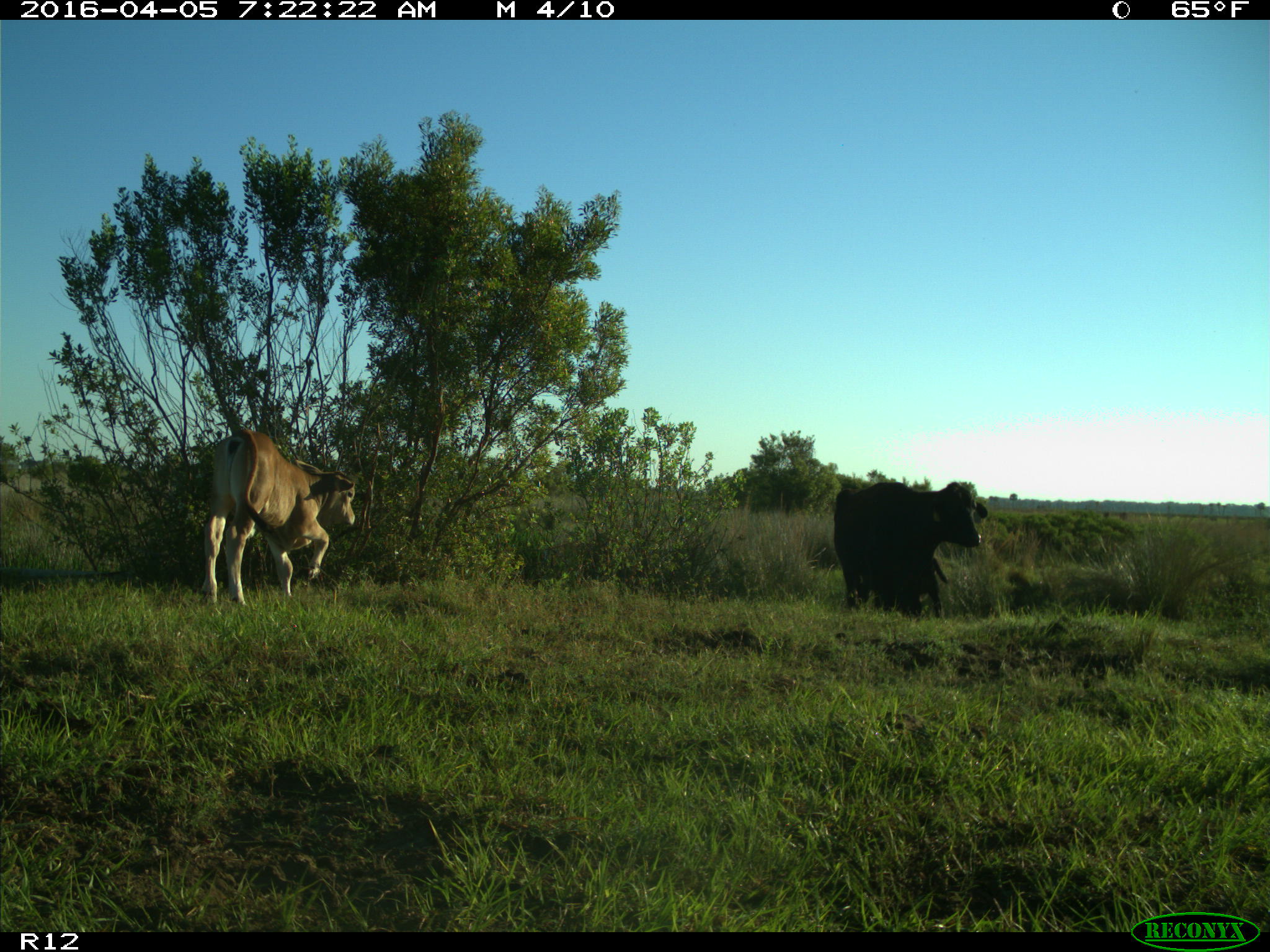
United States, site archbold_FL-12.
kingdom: Animalia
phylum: Chordata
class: Mammalia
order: Artiodactyla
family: Bovidae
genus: Bos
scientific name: Bos taurus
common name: domestic cow